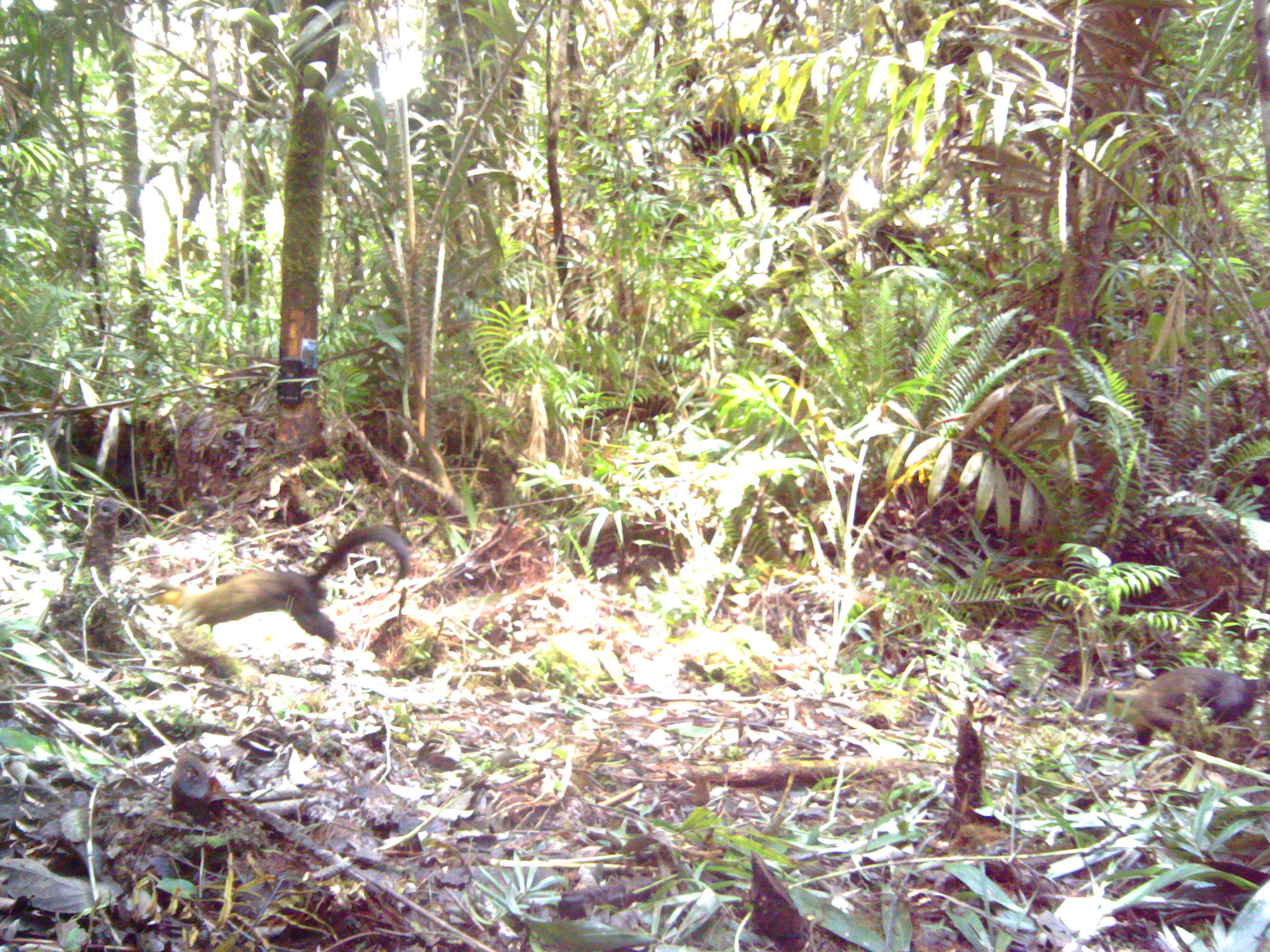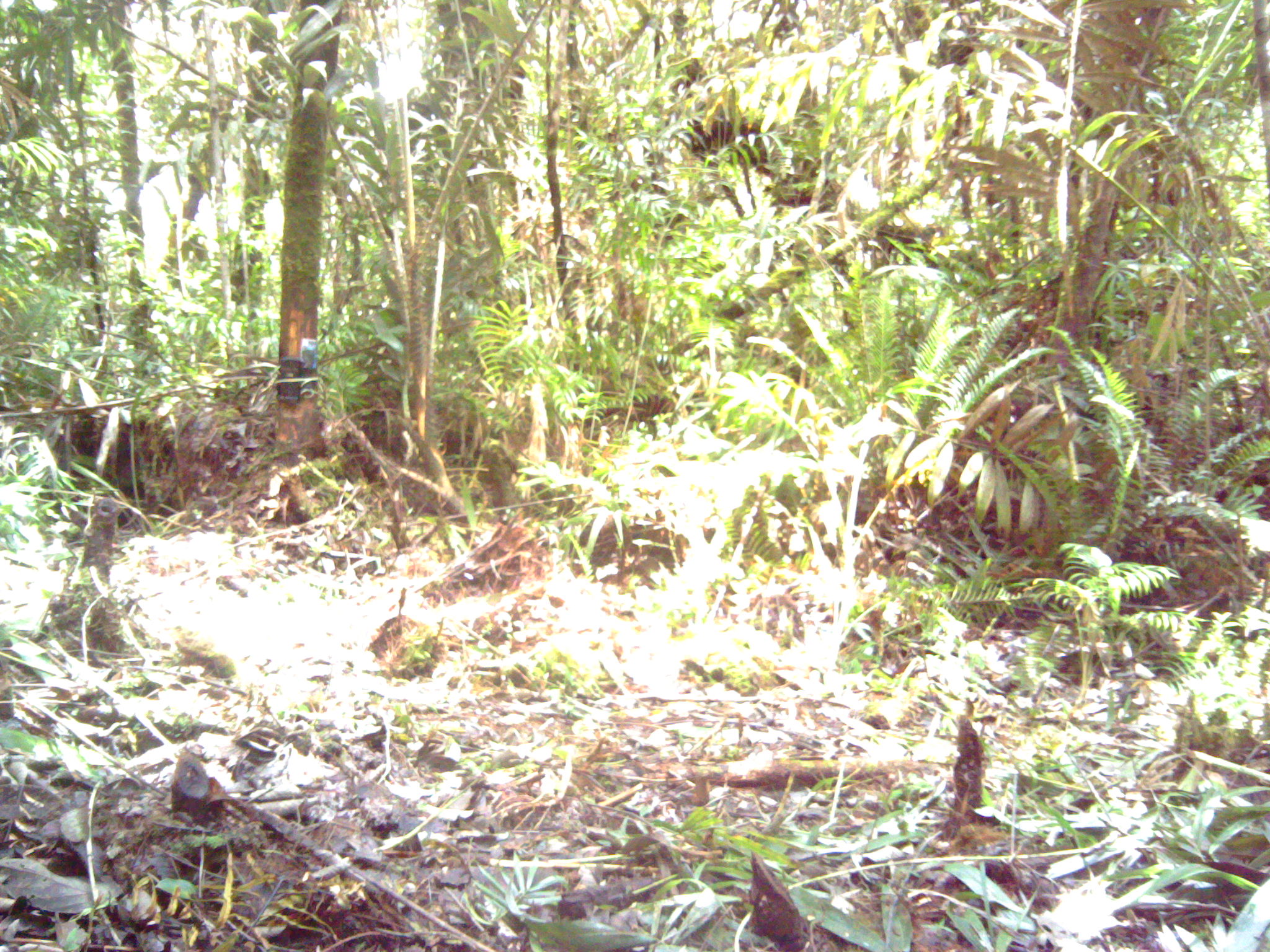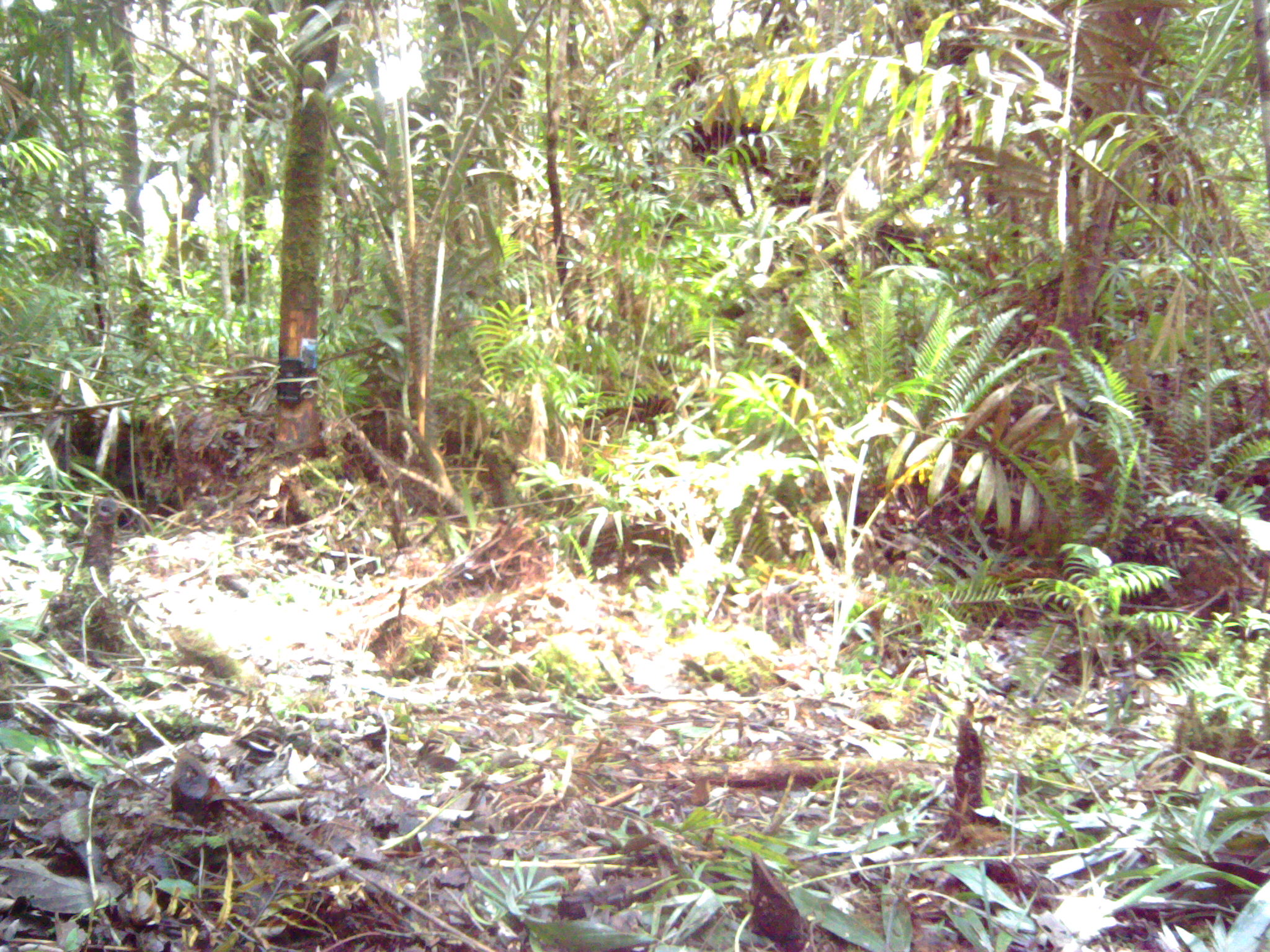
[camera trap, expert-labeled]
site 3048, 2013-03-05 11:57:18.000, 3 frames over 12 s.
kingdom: Animalia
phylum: Chordata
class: Mammalia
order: Carnivora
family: Mustelidae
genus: Martes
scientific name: Martes flavigula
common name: yellow-throated marten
Martes flavigula (yellow-throated marten), count 1.